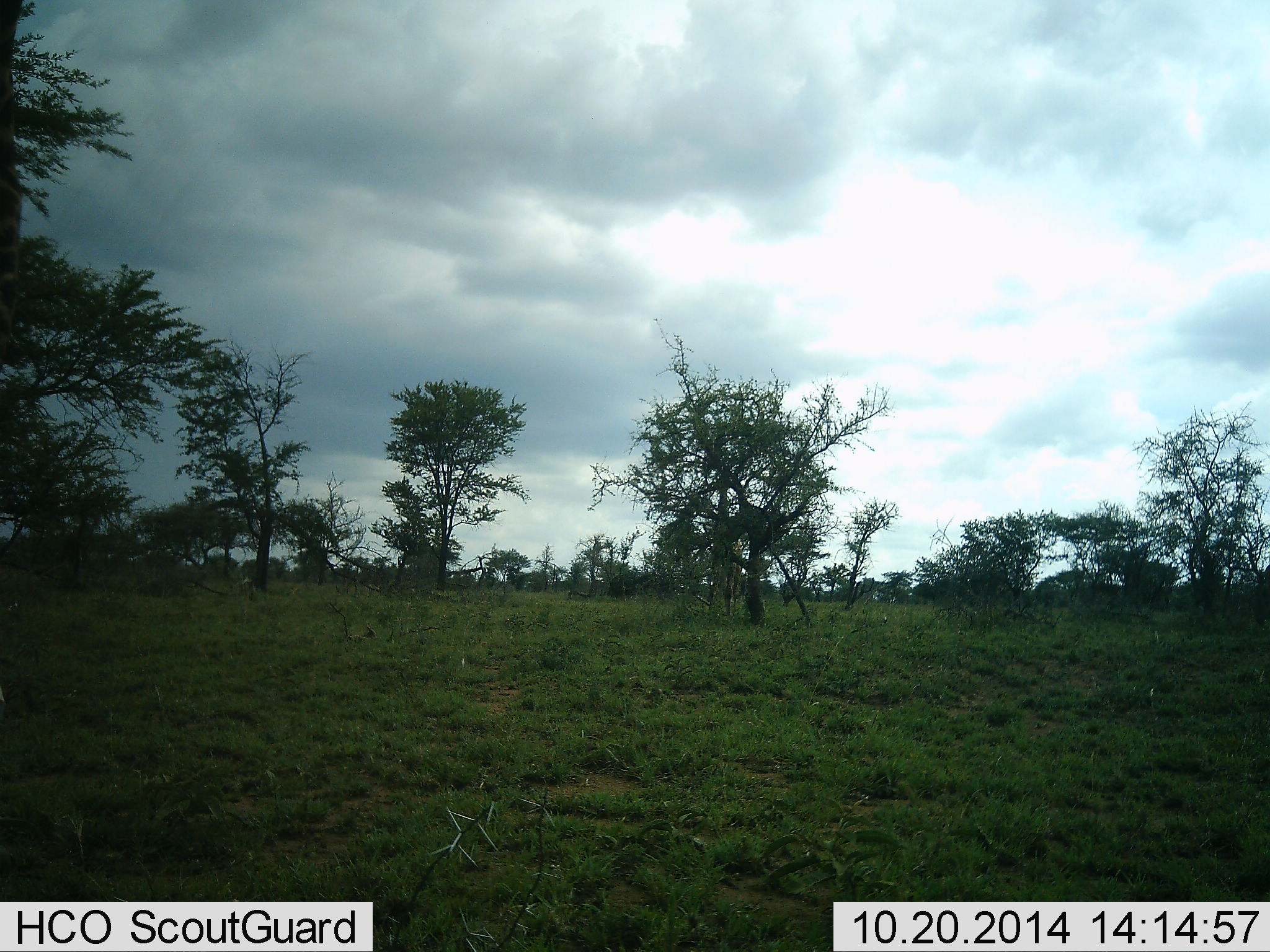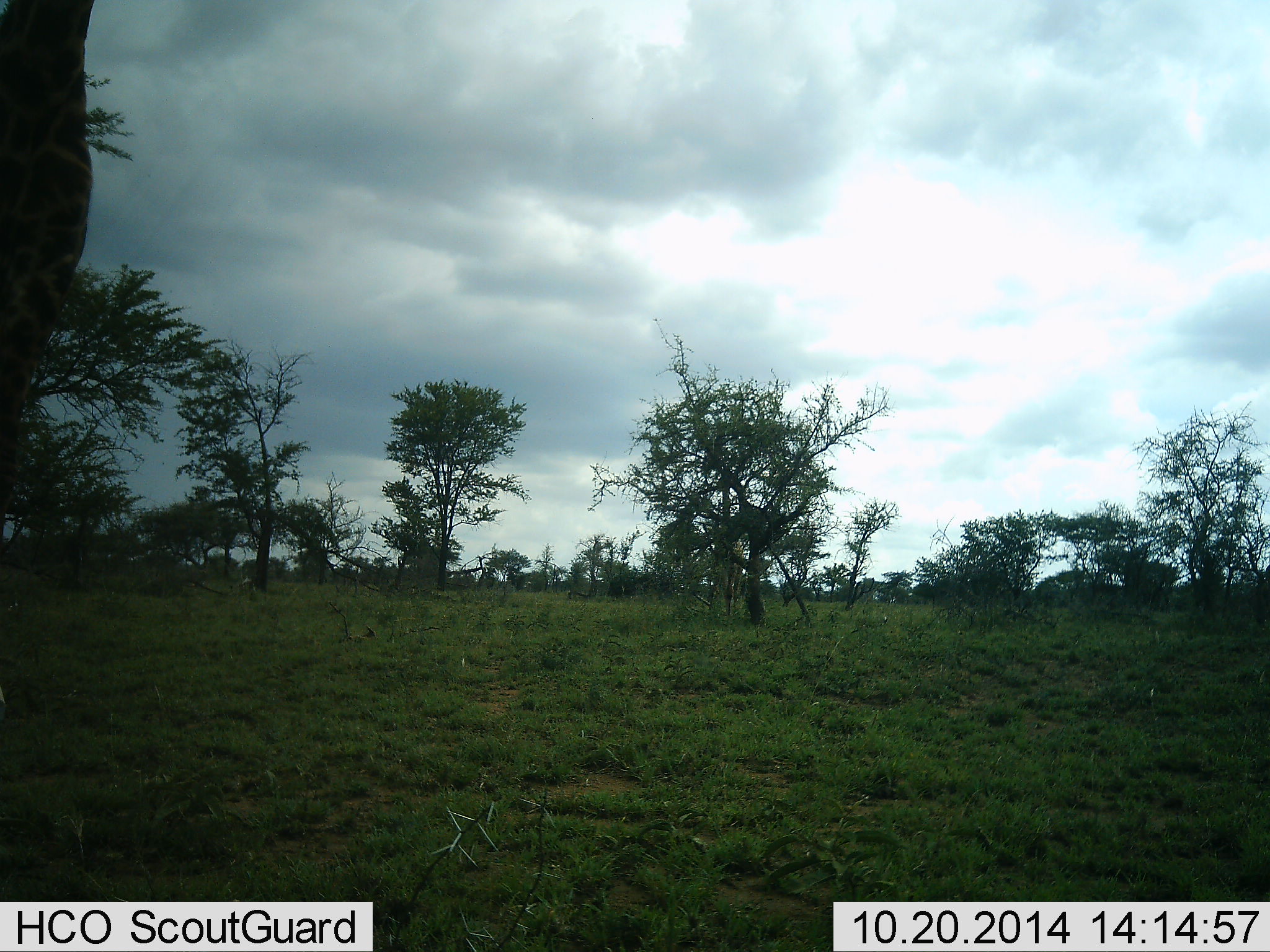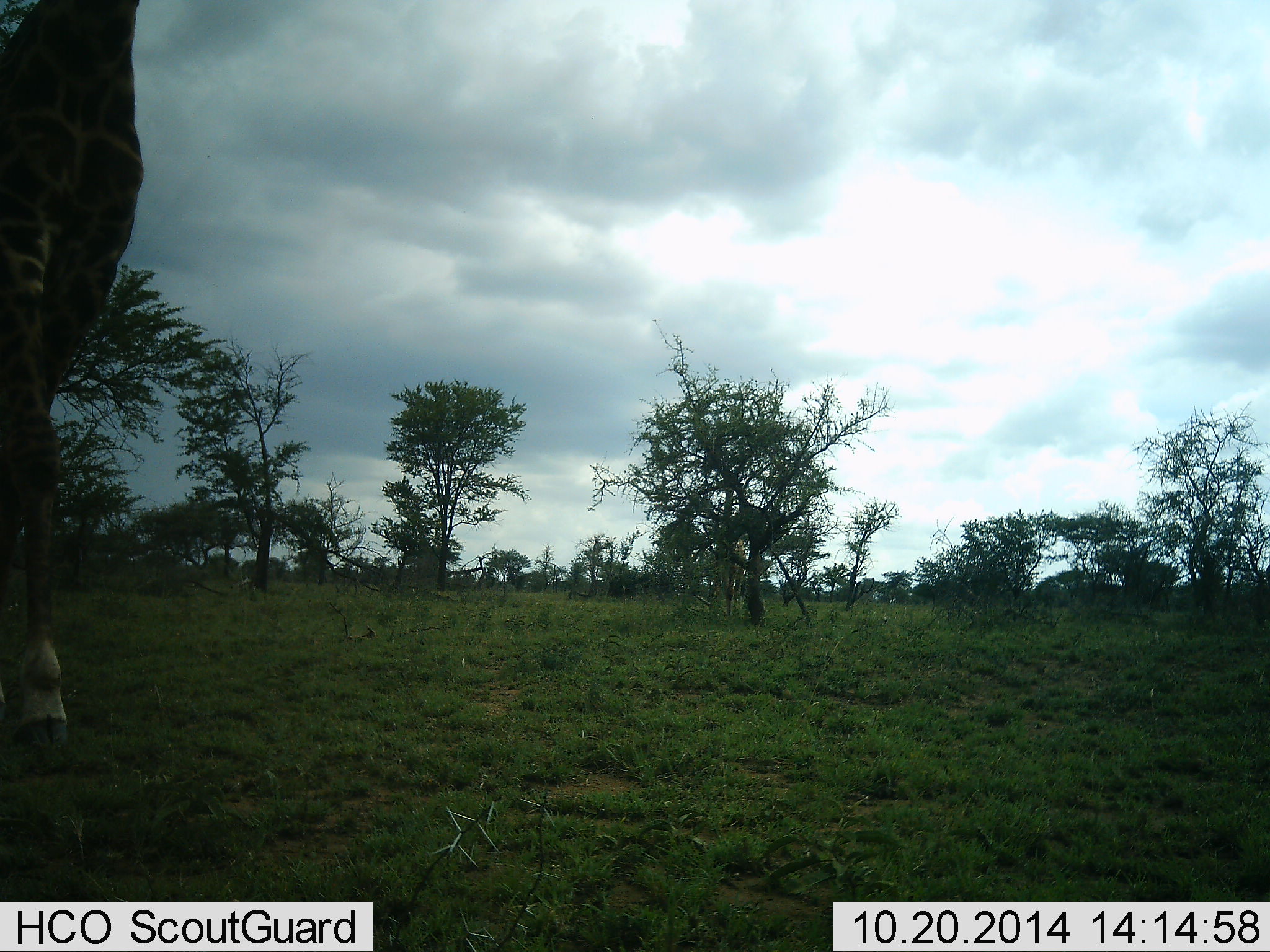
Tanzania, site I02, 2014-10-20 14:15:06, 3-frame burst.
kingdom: Animalia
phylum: Chordata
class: Mammalia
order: Artiodactyla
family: Giraffidae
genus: Giraffa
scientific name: Giraffa camelopardalis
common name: giraffe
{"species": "giraffe (Giraffa camelopardalis)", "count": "1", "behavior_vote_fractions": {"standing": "20%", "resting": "0%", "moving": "90%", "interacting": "0%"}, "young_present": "0%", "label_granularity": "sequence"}